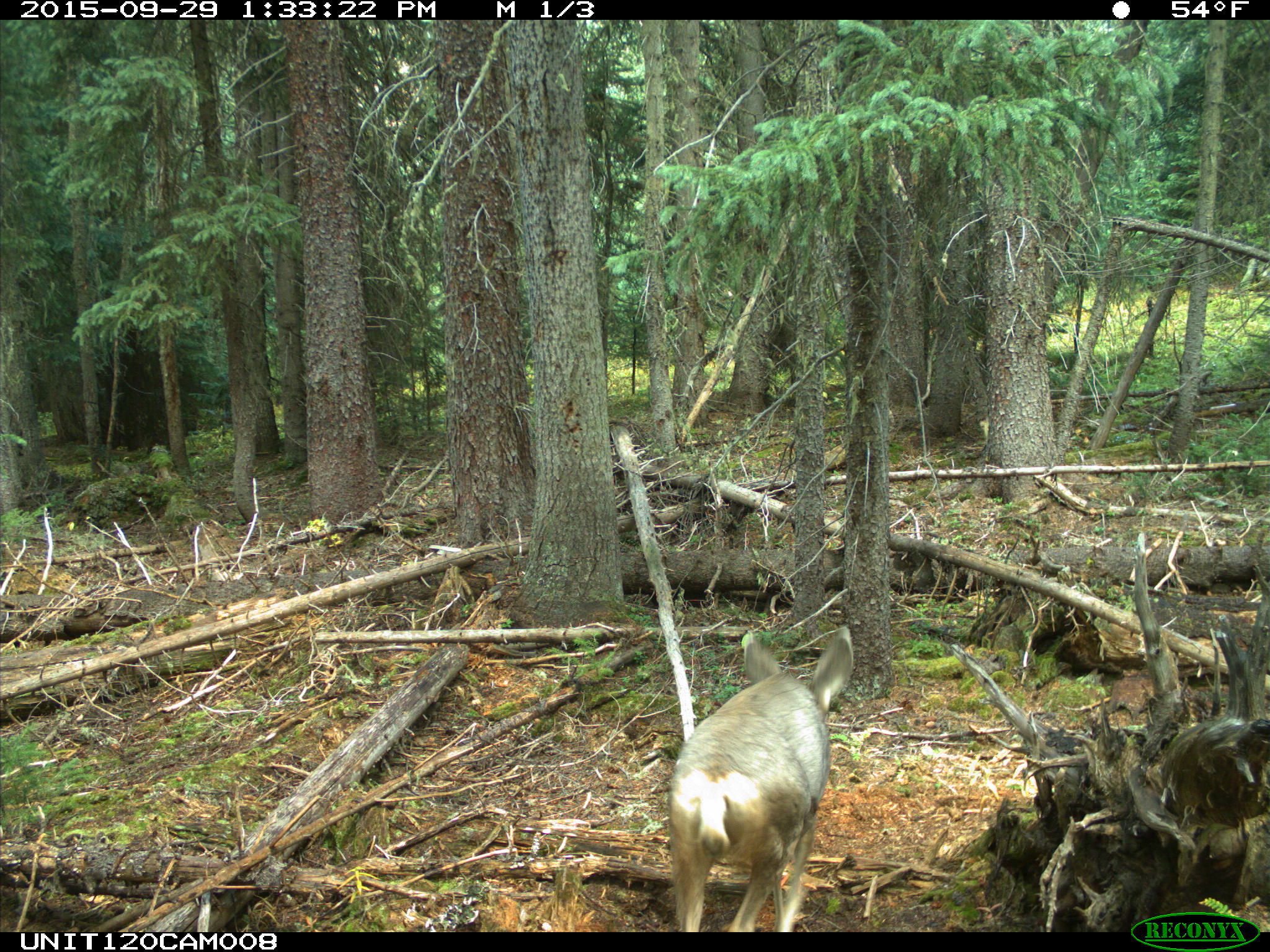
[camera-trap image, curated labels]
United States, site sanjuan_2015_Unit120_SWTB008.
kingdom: Animalia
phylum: Chordata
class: Mammalia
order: Artiodactyla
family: Cervidae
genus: Odocoileus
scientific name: Odocoileus hemionus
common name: mule deer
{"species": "Odocoileus hemionus (mule deer)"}